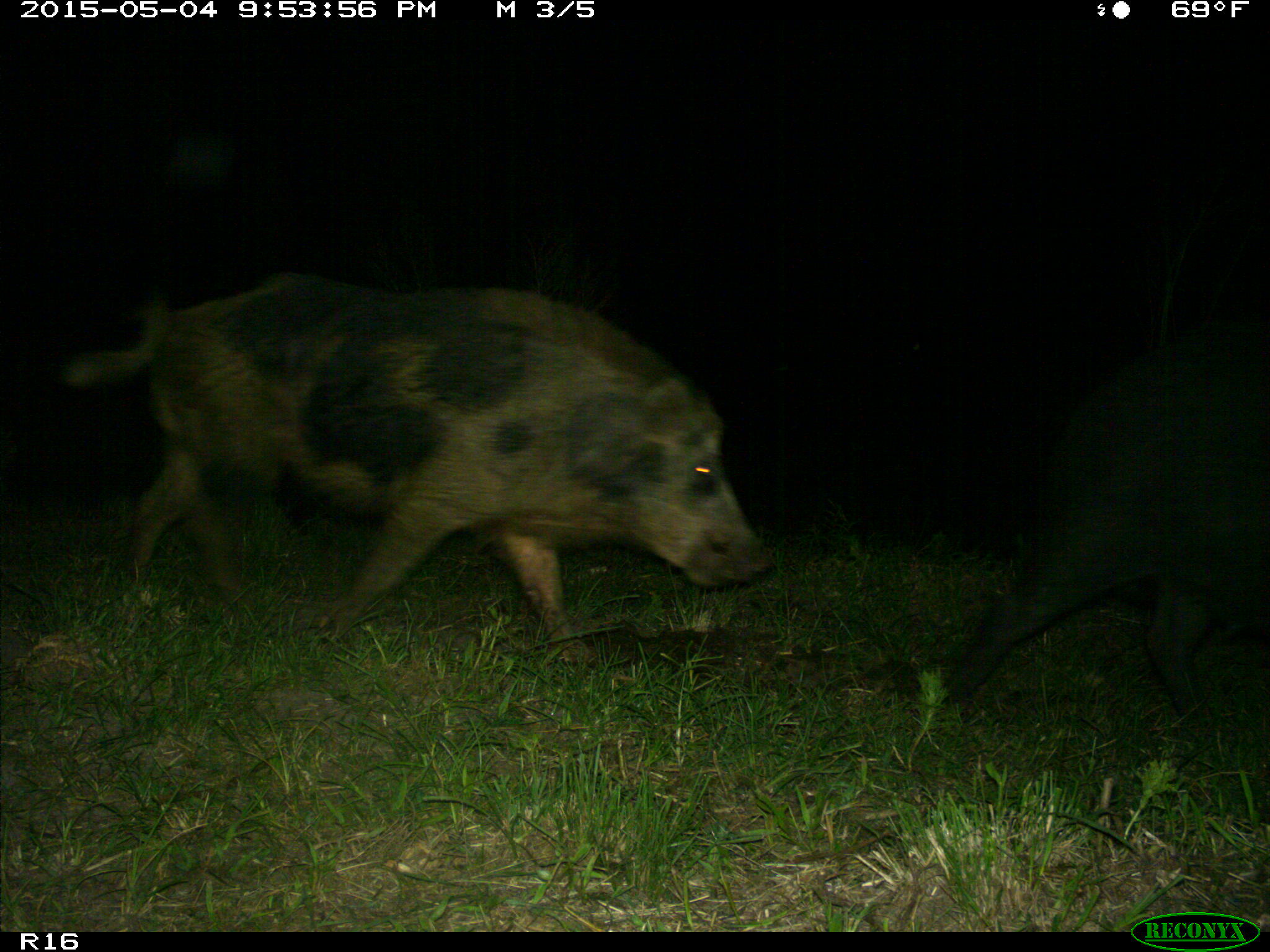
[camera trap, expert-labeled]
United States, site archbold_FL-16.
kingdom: Animalia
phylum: Chordata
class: Mammalia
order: Artiodactyla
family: Suidae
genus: Sus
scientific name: Sus scrofa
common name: wild boar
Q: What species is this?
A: Sus scrofa (wild boar).